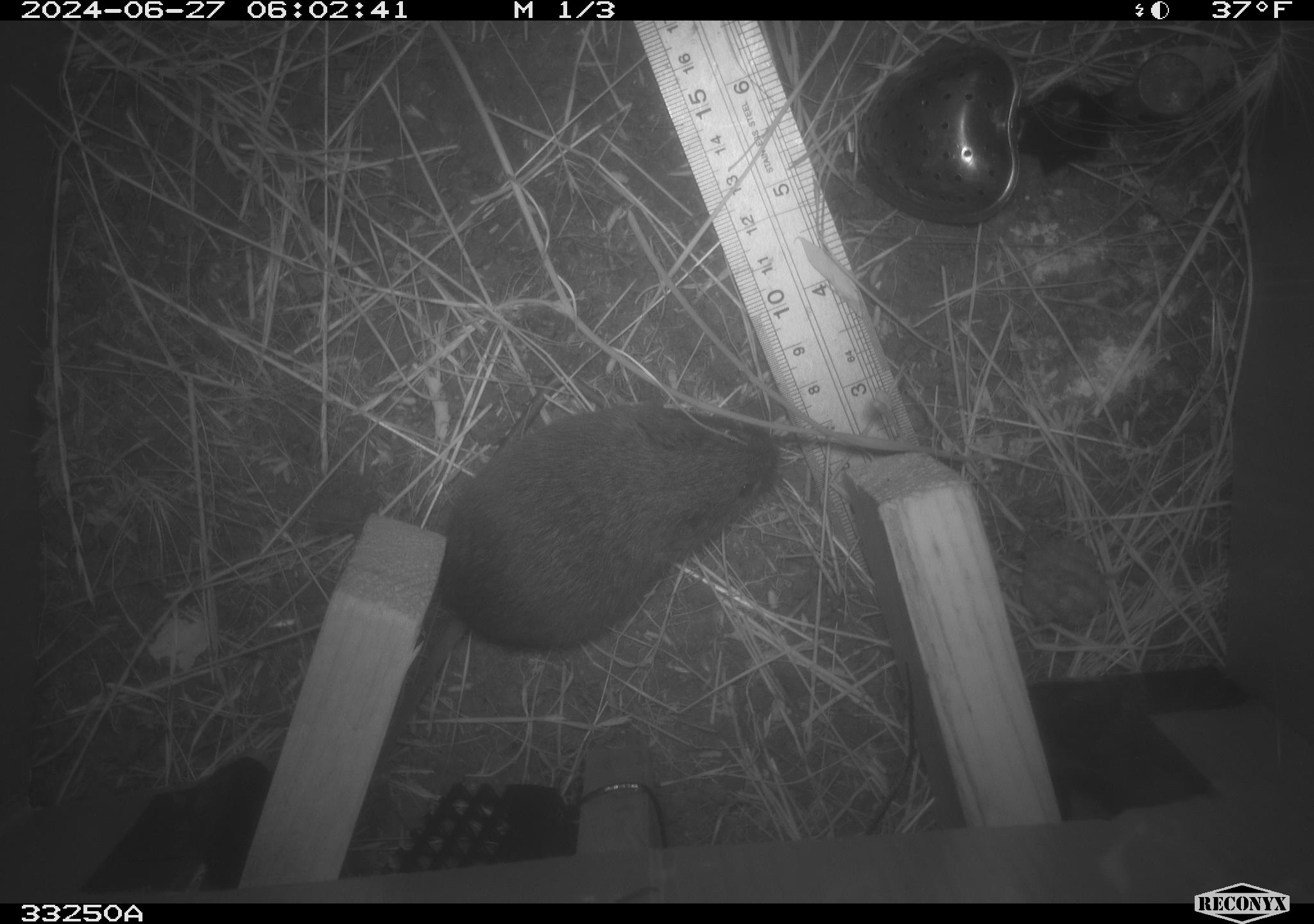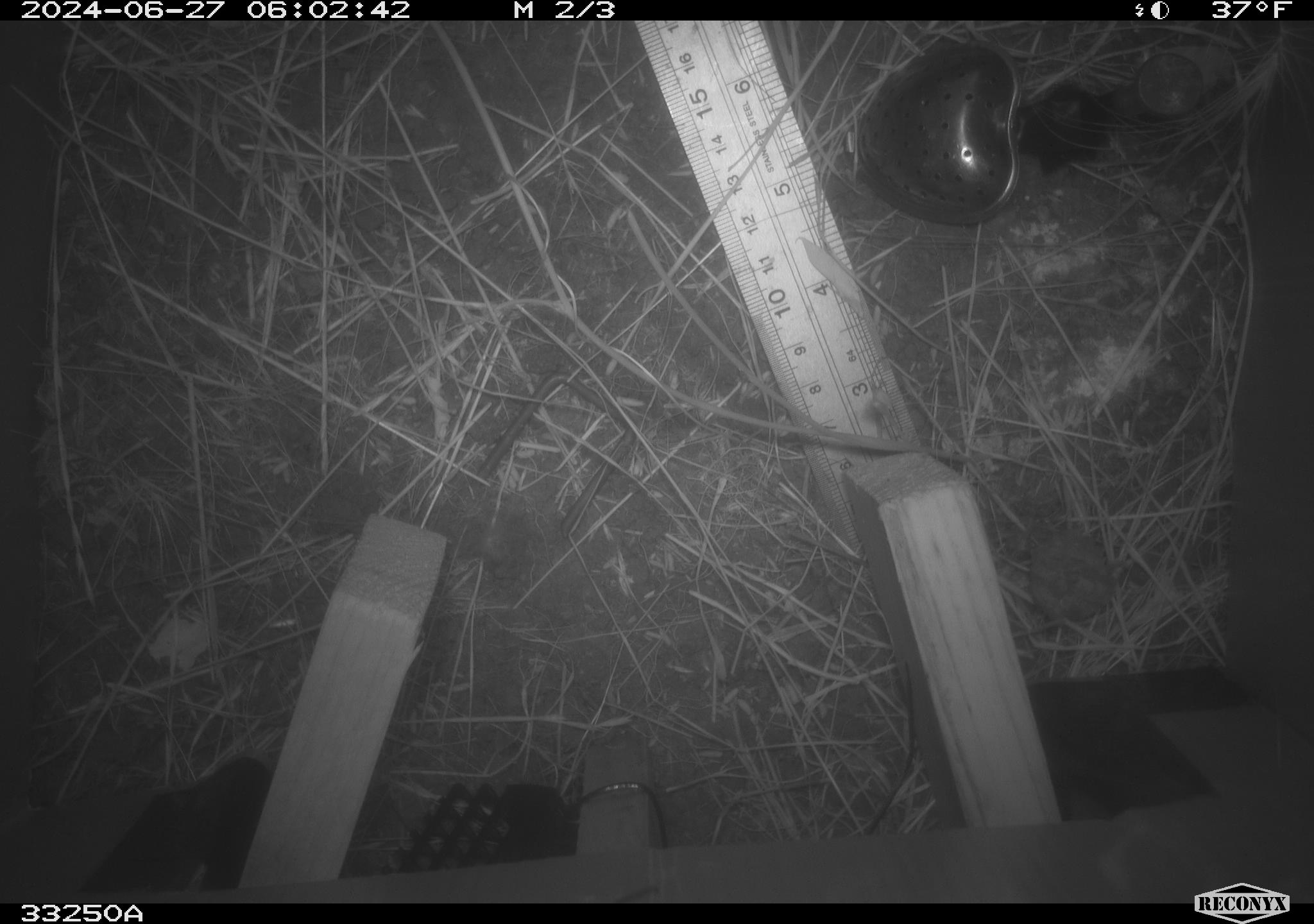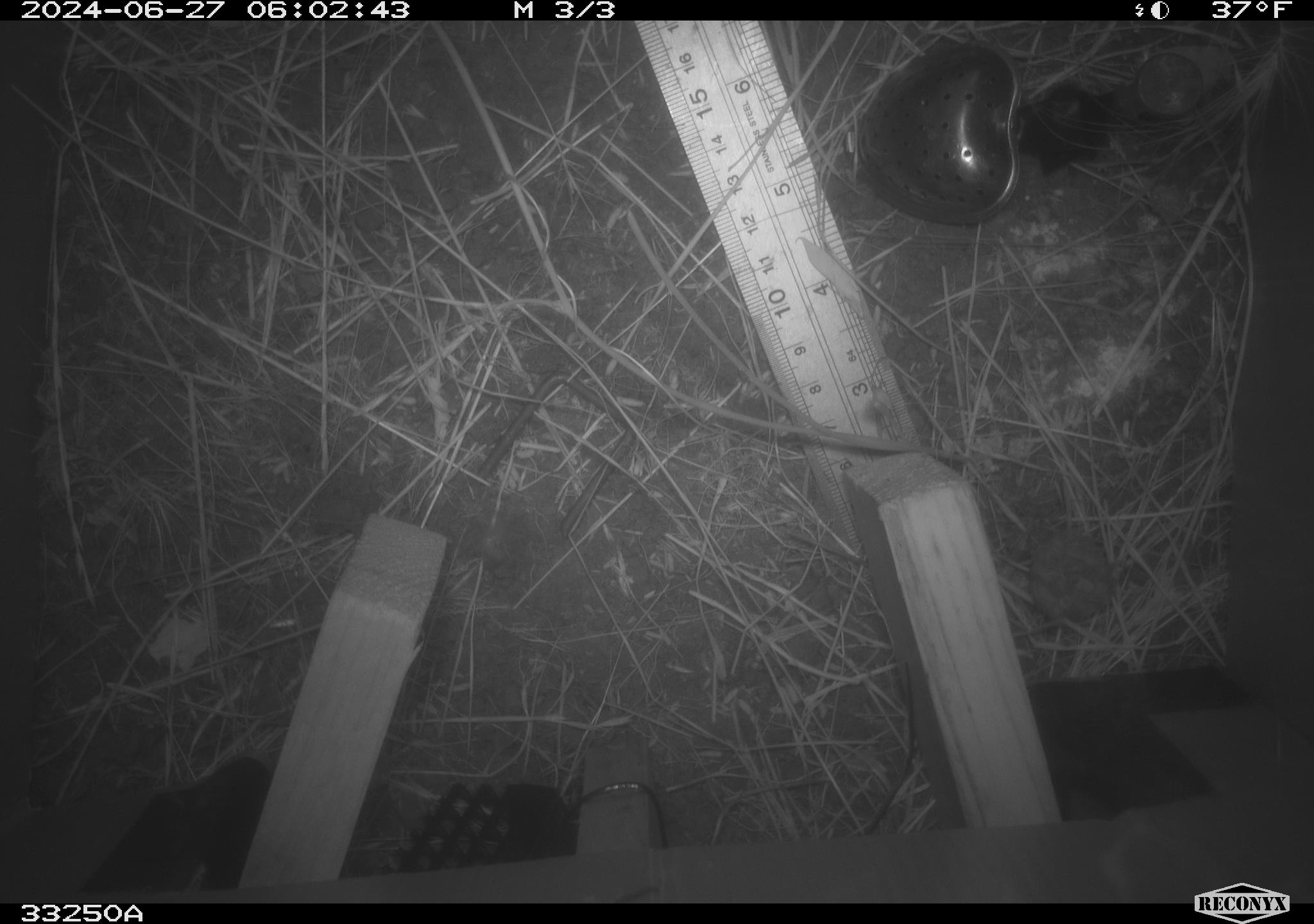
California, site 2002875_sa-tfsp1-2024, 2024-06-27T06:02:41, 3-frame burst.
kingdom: Animalia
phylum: Chordata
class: Mammalia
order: Rodentia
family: Cricetidae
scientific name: Arvicolinae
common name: voles, lemmings, and muskrats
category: arvicolinae subfamily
Arvicolinae subfamily (voles, lemmings, and muskrats) (Arvicolinae).